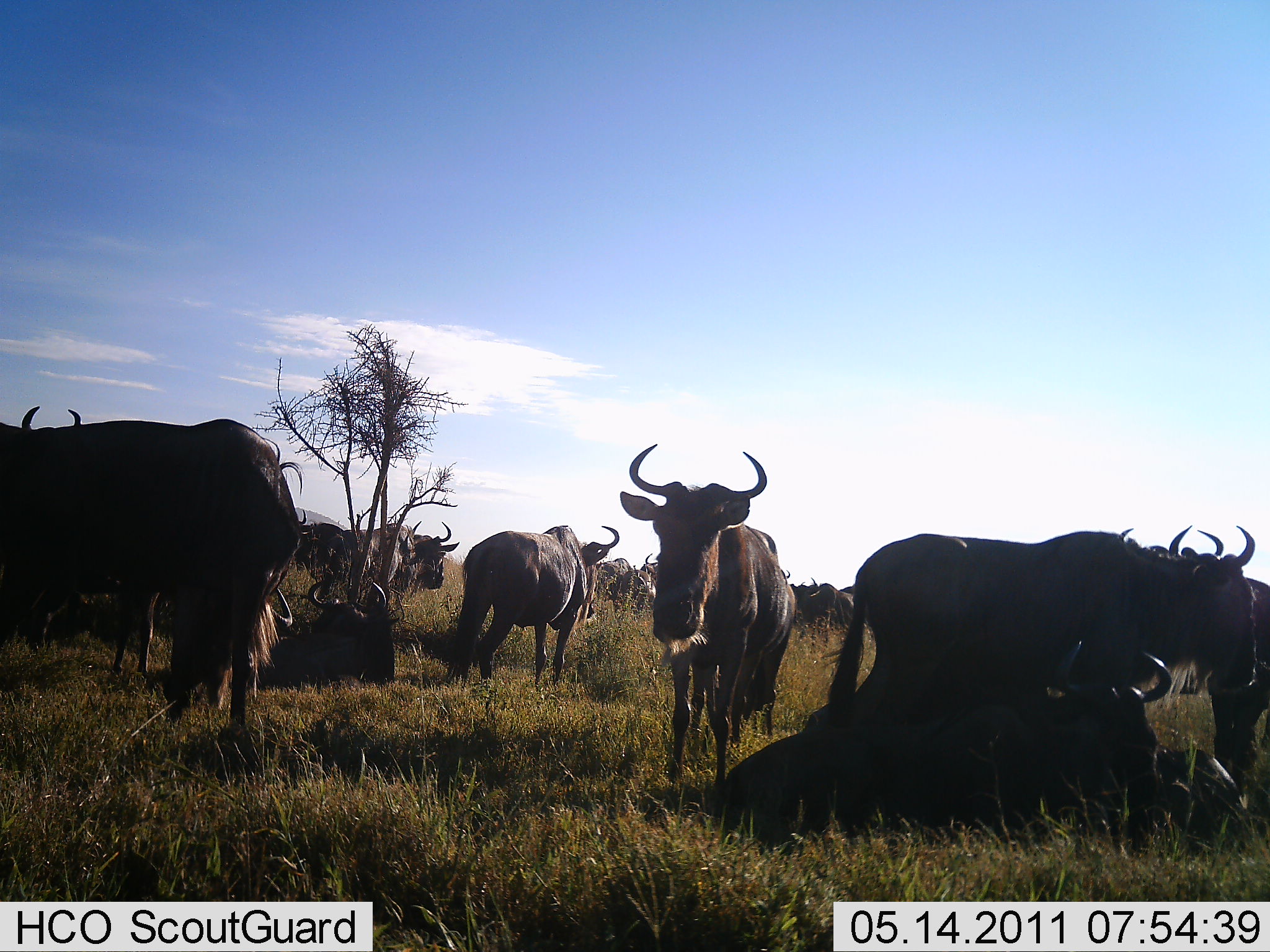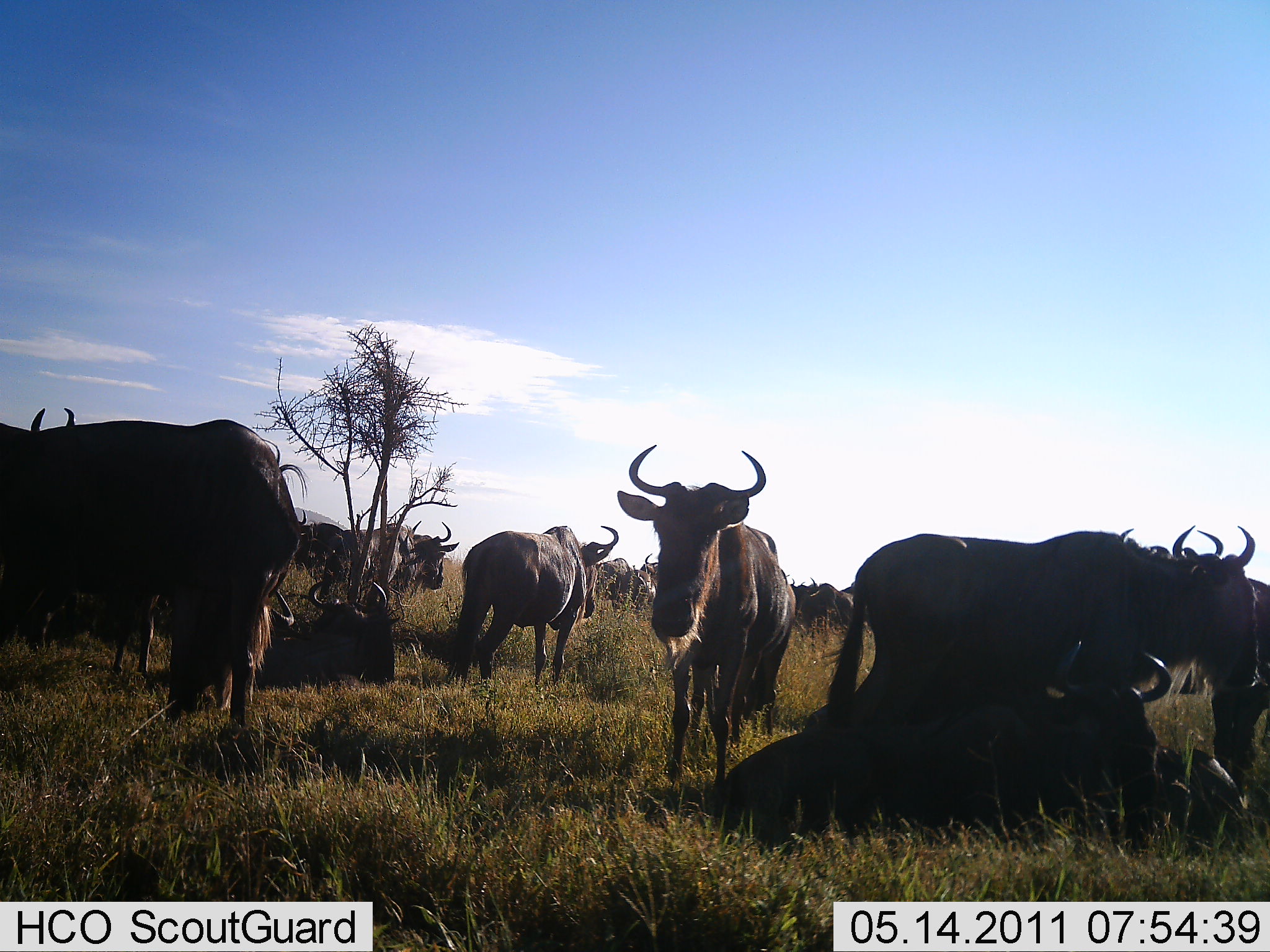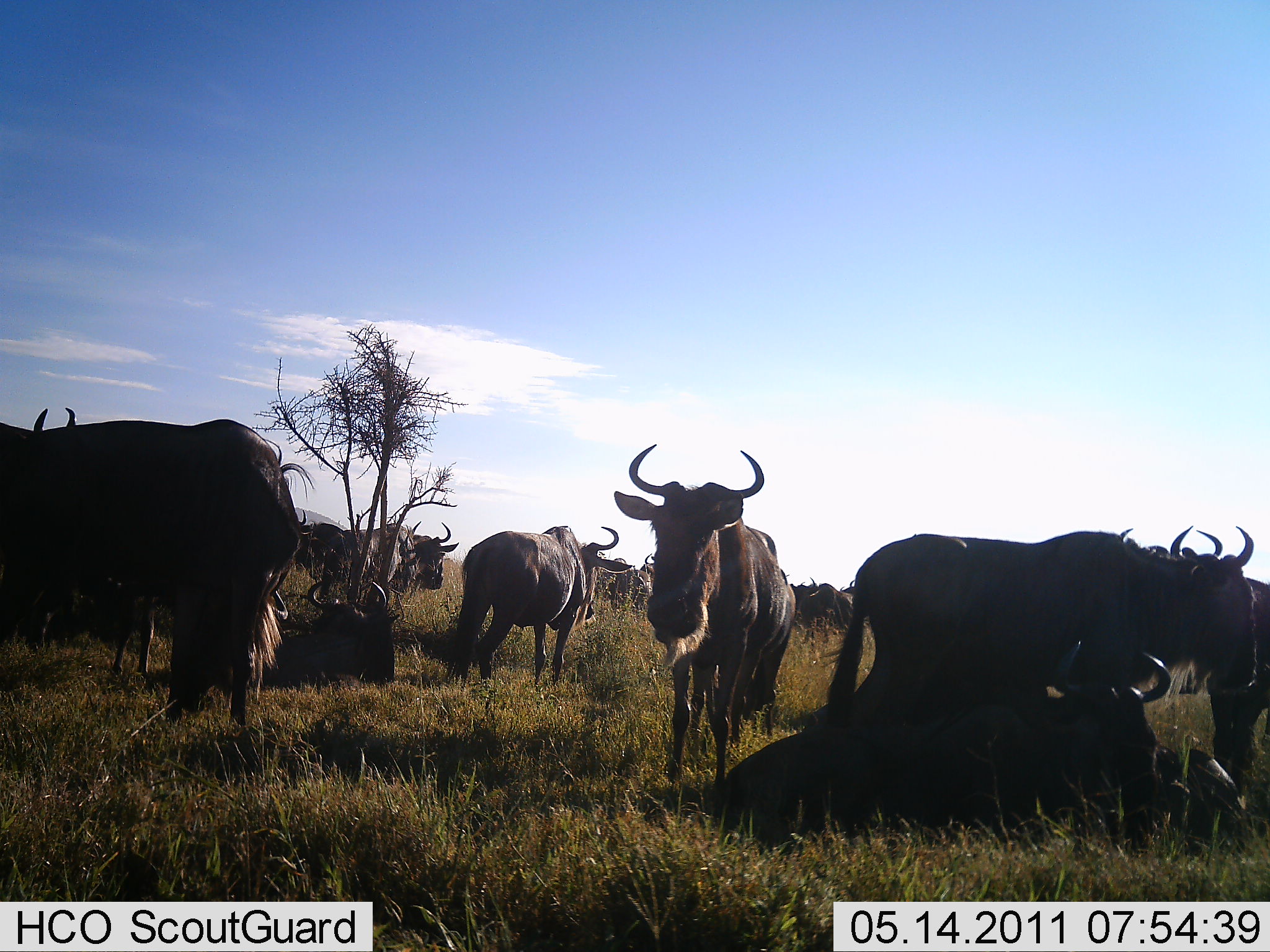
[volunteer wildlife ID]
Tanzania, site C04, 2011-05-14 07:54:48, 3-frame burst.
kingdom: Animalia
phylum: Chordata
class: Mammalia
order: Artiodactyla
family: Bovidae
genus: Connochaetes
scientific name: Connochaetes taurinus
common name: blue wildebeest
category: wildebeest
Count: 11-50.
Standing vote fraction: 71%.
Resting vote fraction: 93%.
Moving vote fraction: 0%.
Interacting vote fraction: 0%.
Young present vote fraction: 0%.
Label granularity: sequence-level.